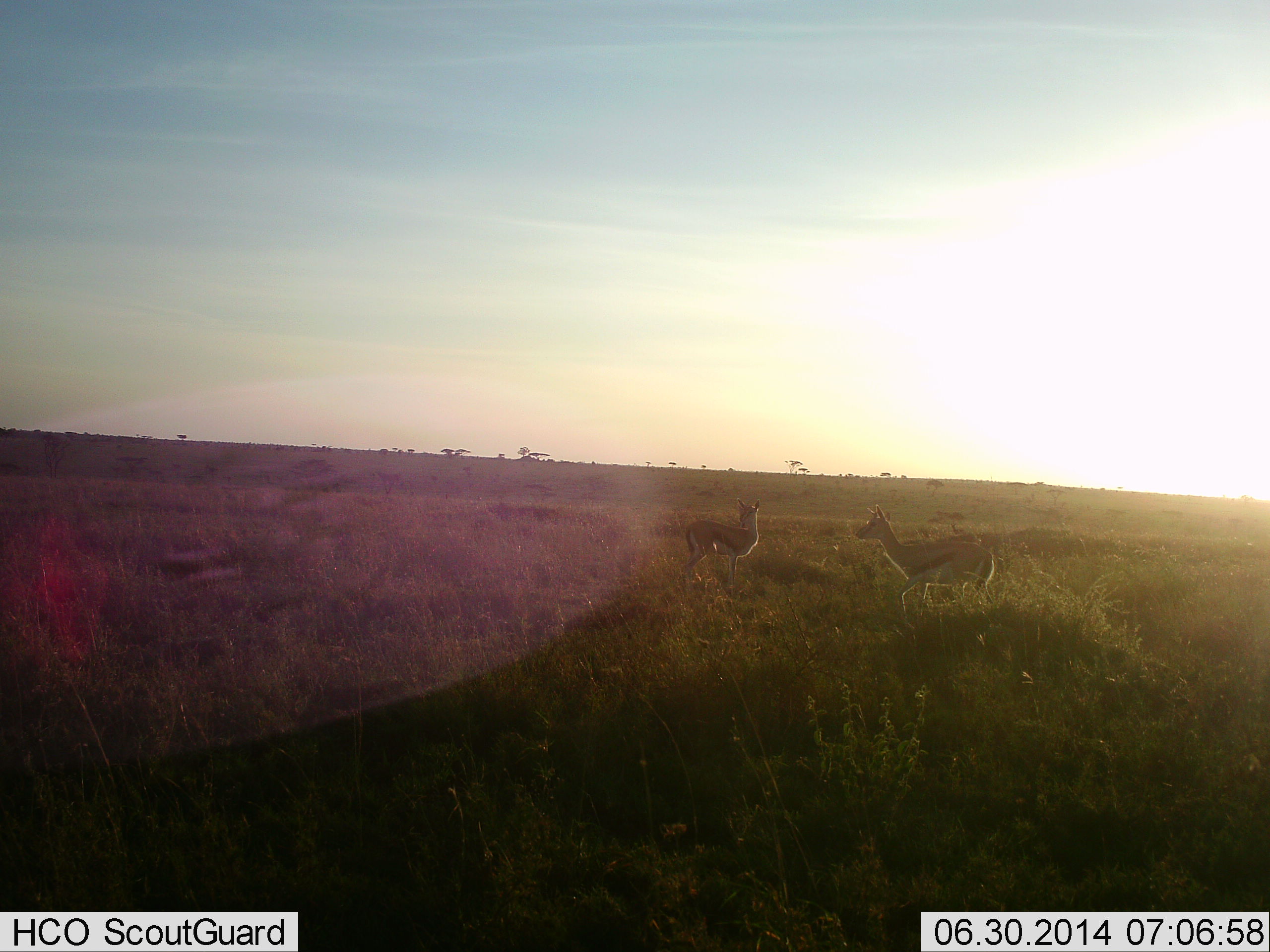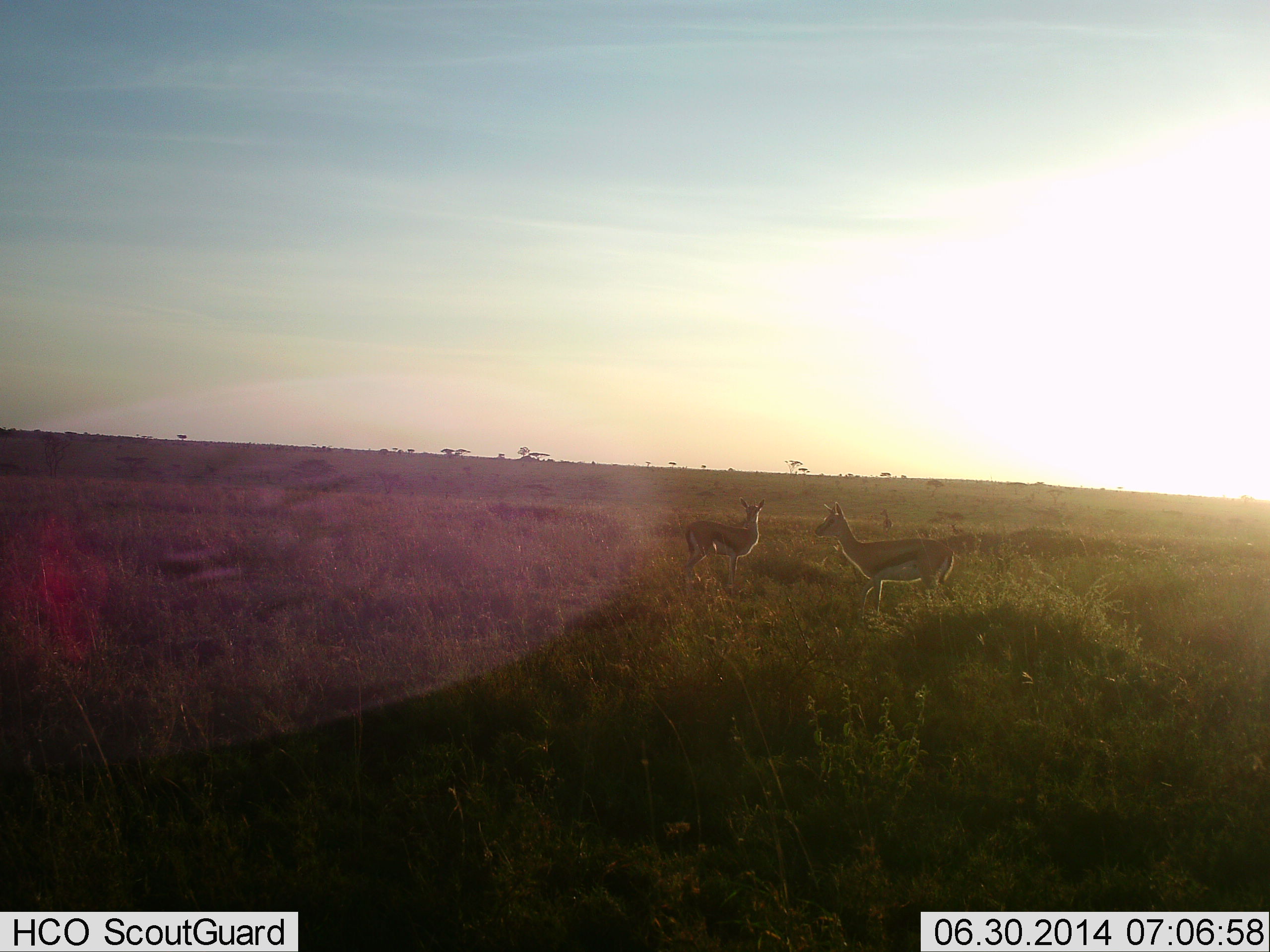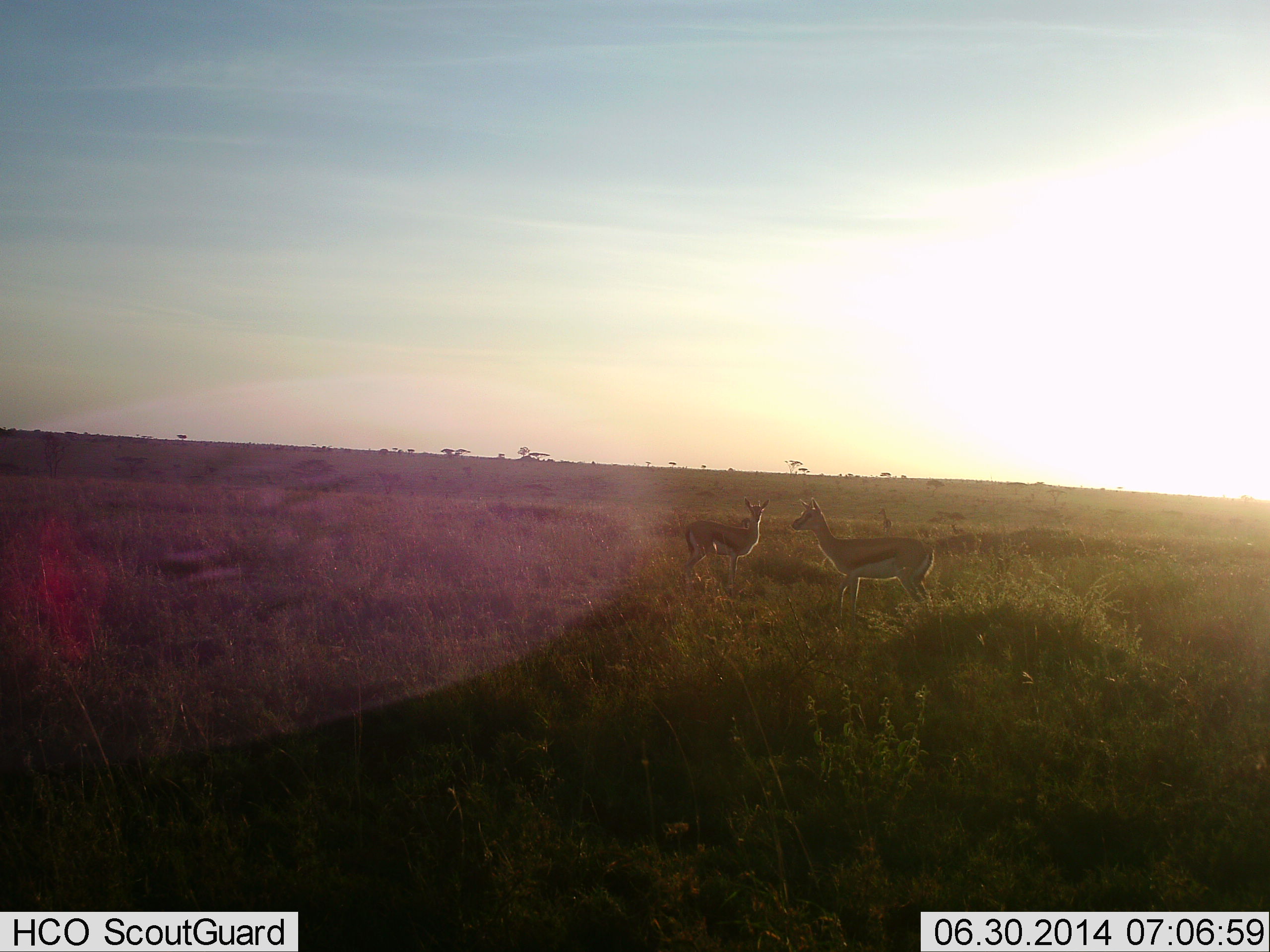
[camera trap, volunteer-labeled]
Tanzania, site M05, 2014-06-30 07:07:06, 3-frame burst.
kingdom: Animalia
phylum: Chordata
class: Mammalia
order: Artiodactyla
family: Bovidae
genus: Eudorcas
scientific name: Eudorcas thomsonii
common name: thomson's gazelle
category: gazellethomsons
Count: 2.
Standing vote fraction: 80%.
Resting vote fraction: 0%.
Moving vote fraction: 70%.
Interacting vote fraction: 10%.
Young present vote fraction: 0%.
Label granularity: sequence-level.